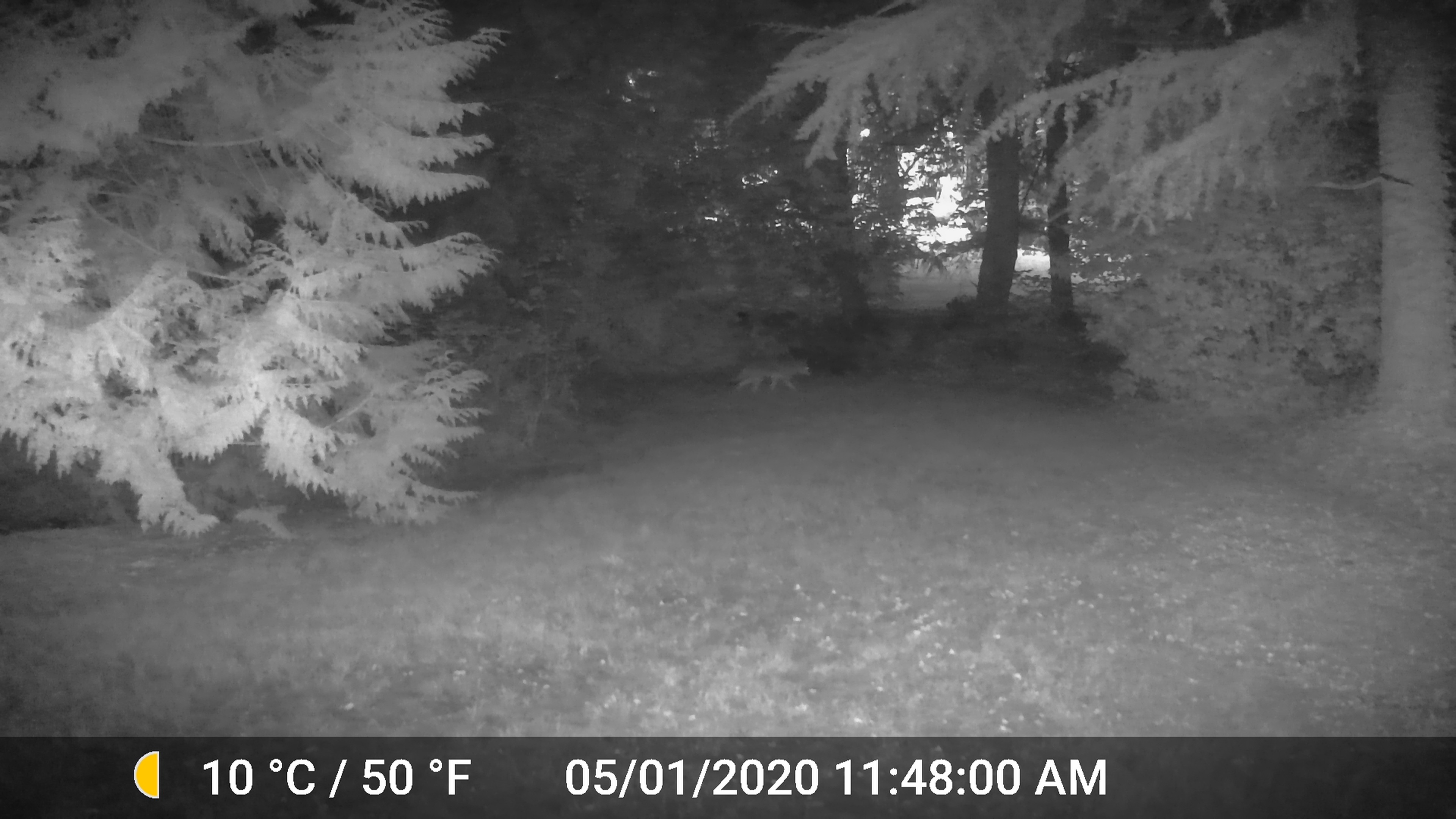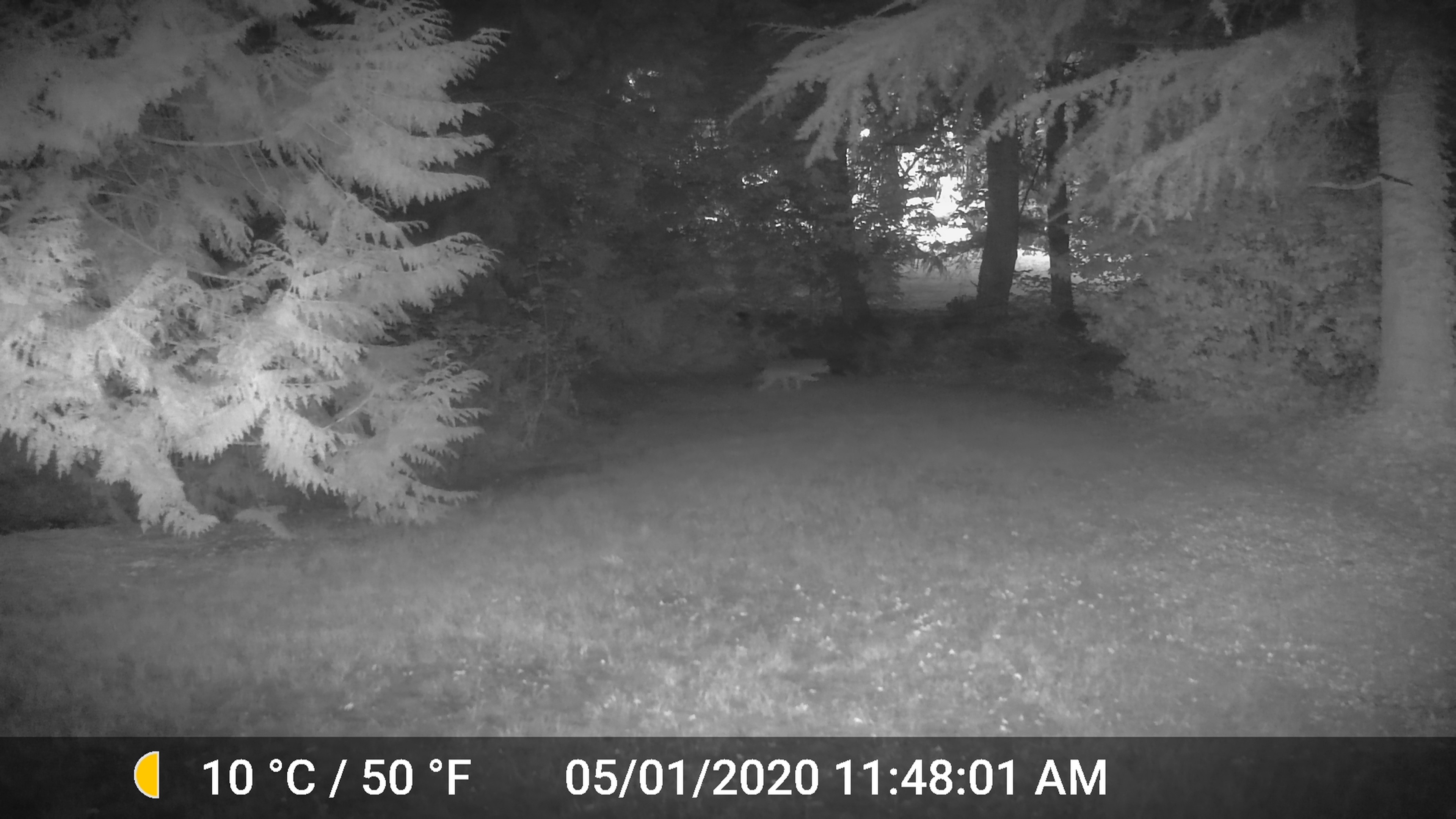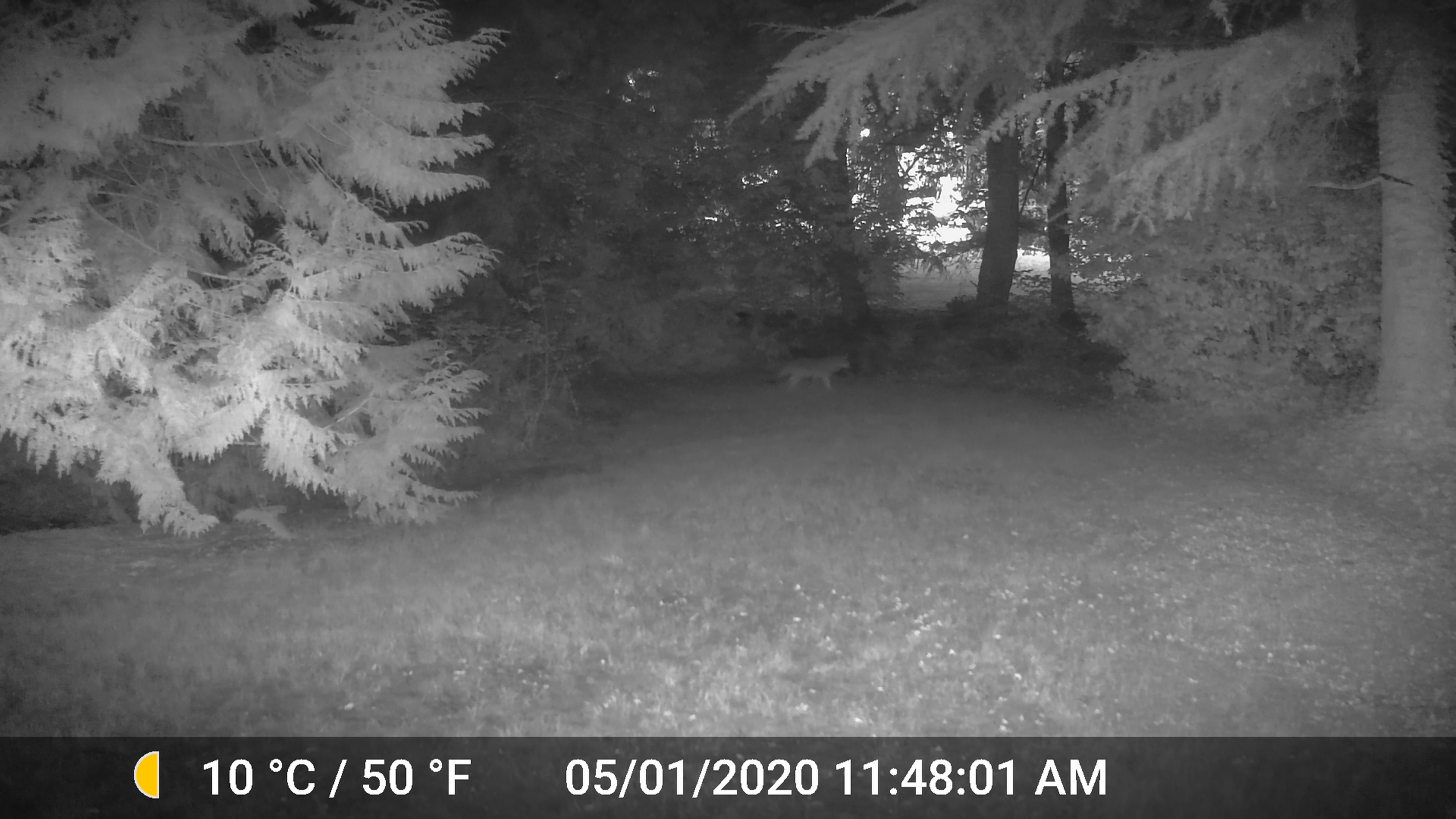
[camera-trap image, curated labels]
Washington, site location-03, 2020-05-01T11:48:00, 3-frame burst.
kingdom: Animalia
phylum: Chordata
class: Mammalia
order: Carnivora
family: Canidae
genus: Canis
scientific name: Canis latrans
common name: coyote